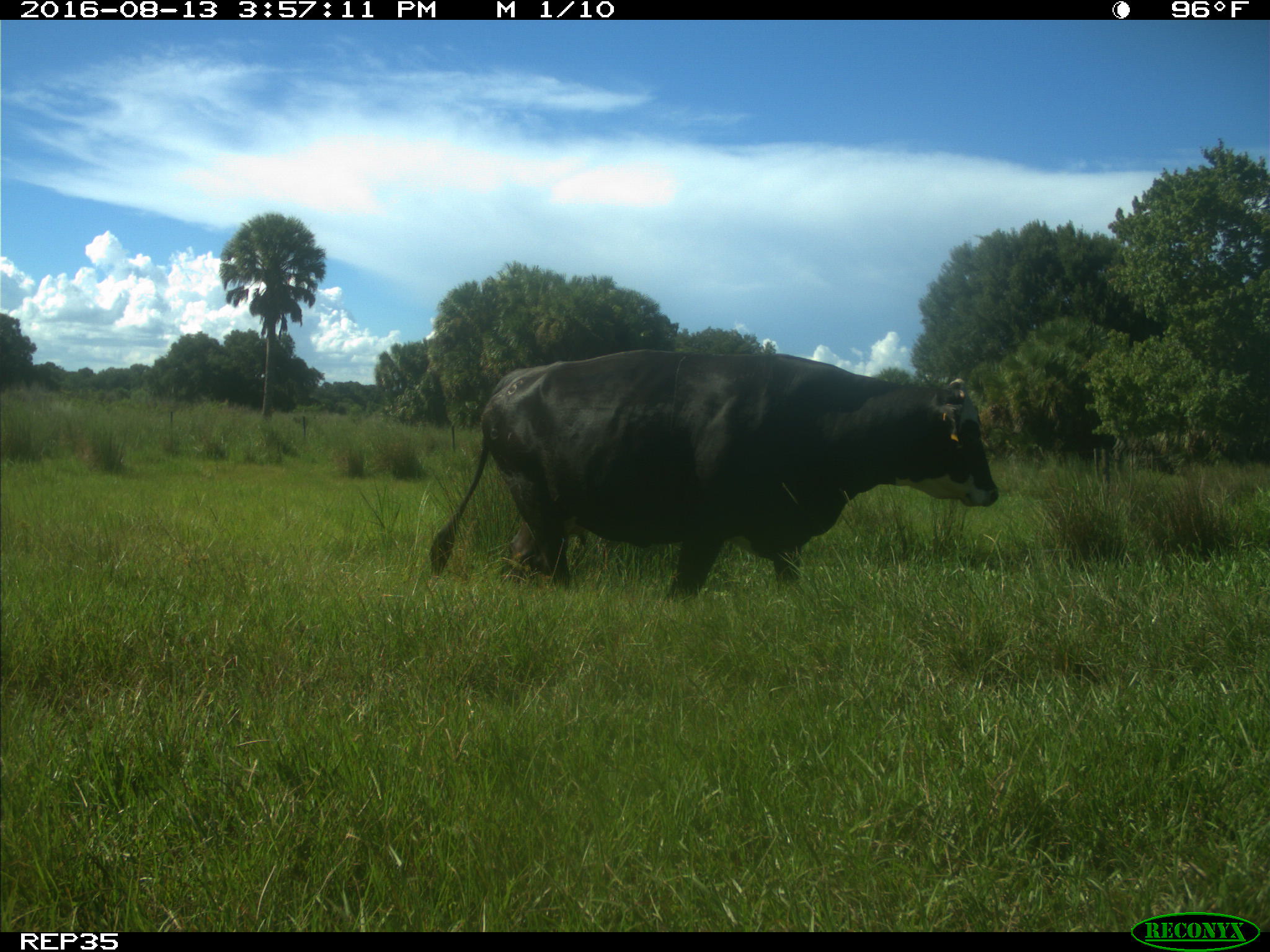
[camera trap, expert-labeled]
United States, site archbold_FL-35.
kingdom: Animalia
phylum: Chordata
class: Mammalia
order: Artiodactyla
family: Bovidae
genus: Bos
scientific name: Bos taurus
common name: domestic cow